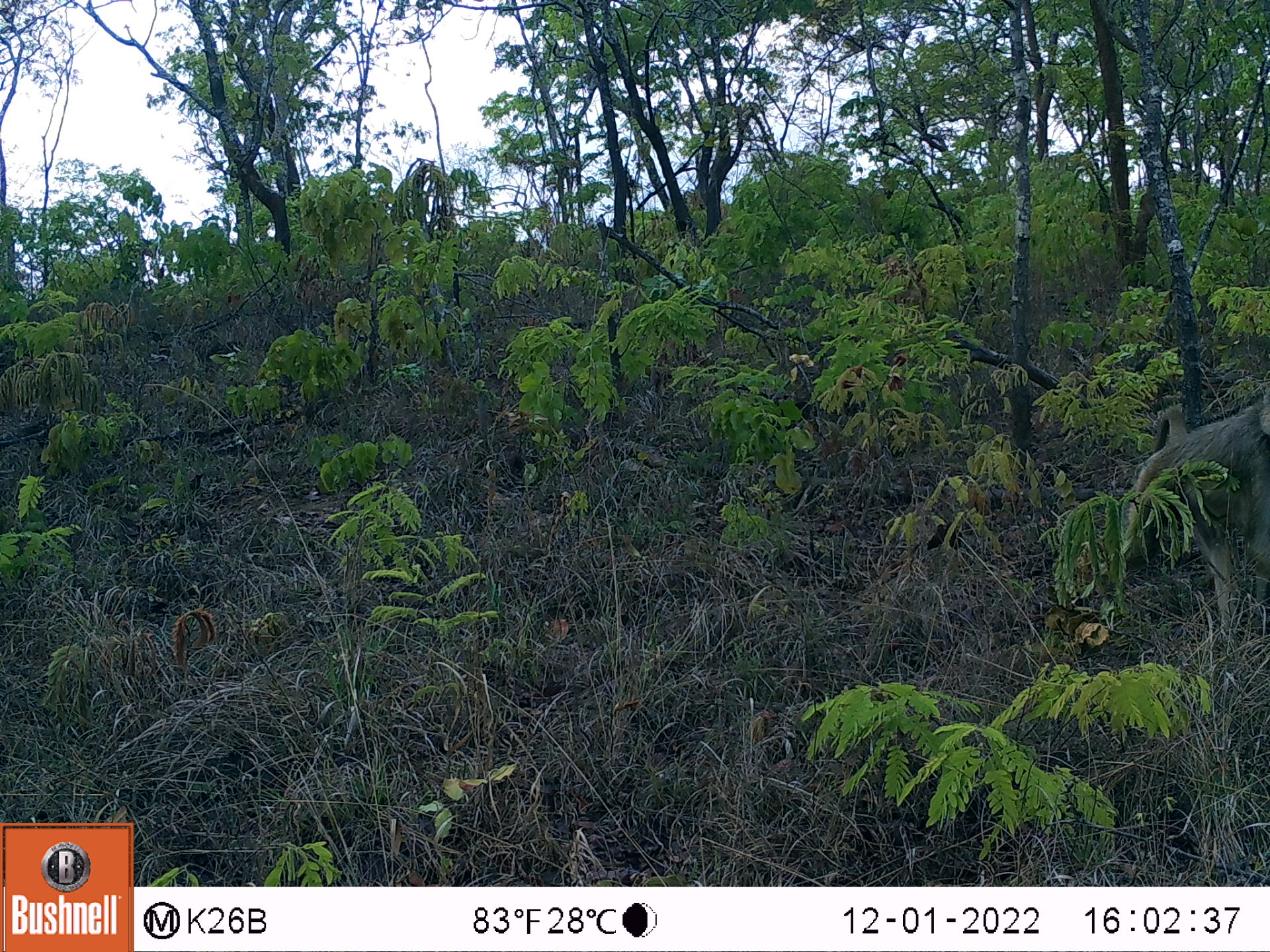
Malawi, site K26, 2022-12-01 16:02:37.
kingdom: Animalia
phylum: Chordata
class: Mammalia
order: Primates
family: Cercopithecidae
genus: Papio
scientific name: Papio cynocephalus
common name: yellow baboon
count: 1